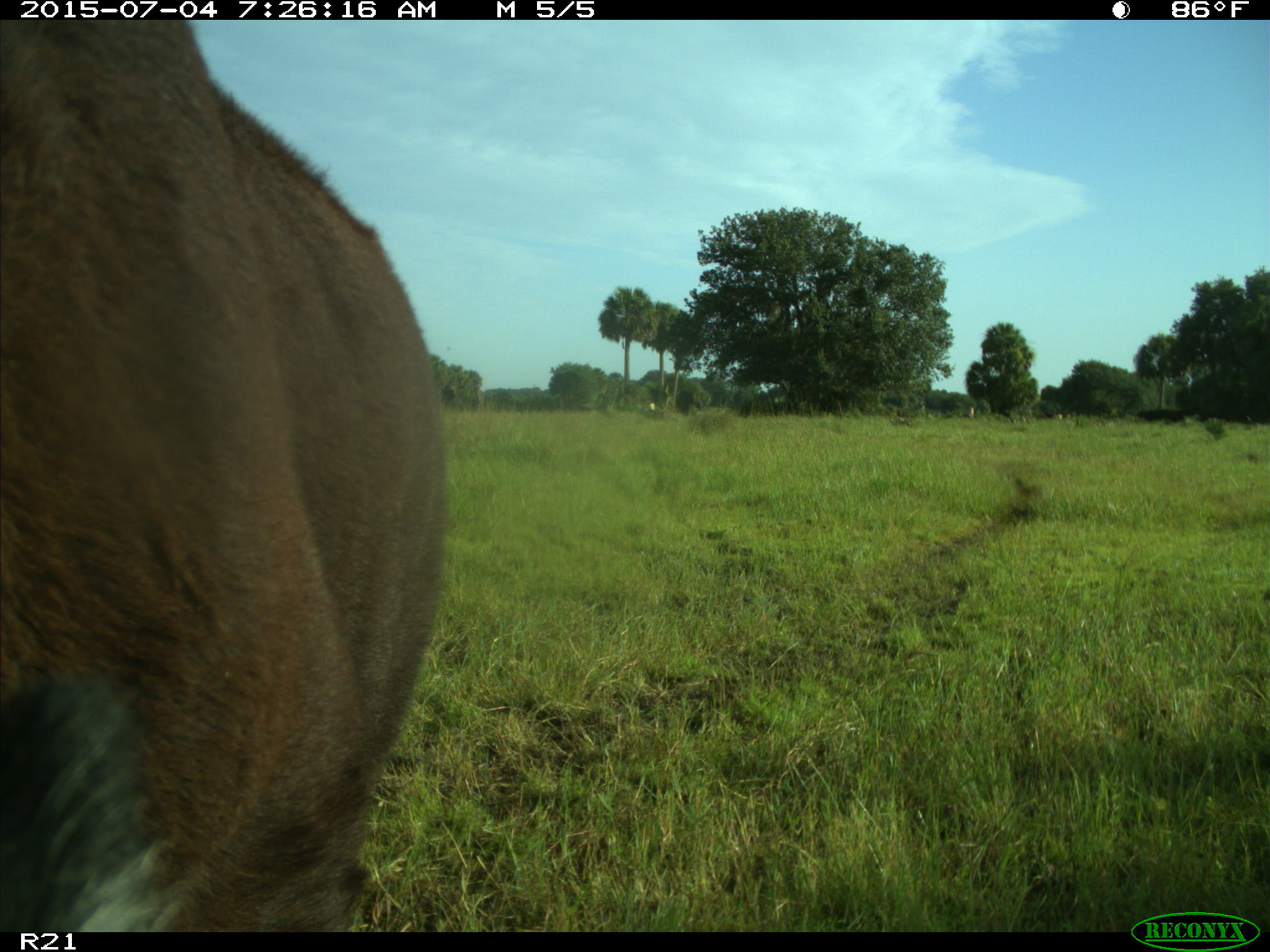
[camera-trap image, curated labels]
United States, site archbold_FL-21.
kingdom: Animalia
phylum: Chordata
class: Mammalia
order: Artiodactyla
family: Bovidae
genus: Bos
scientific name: Bos taurus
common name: domestic cow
Bos taurus (domestic cow).